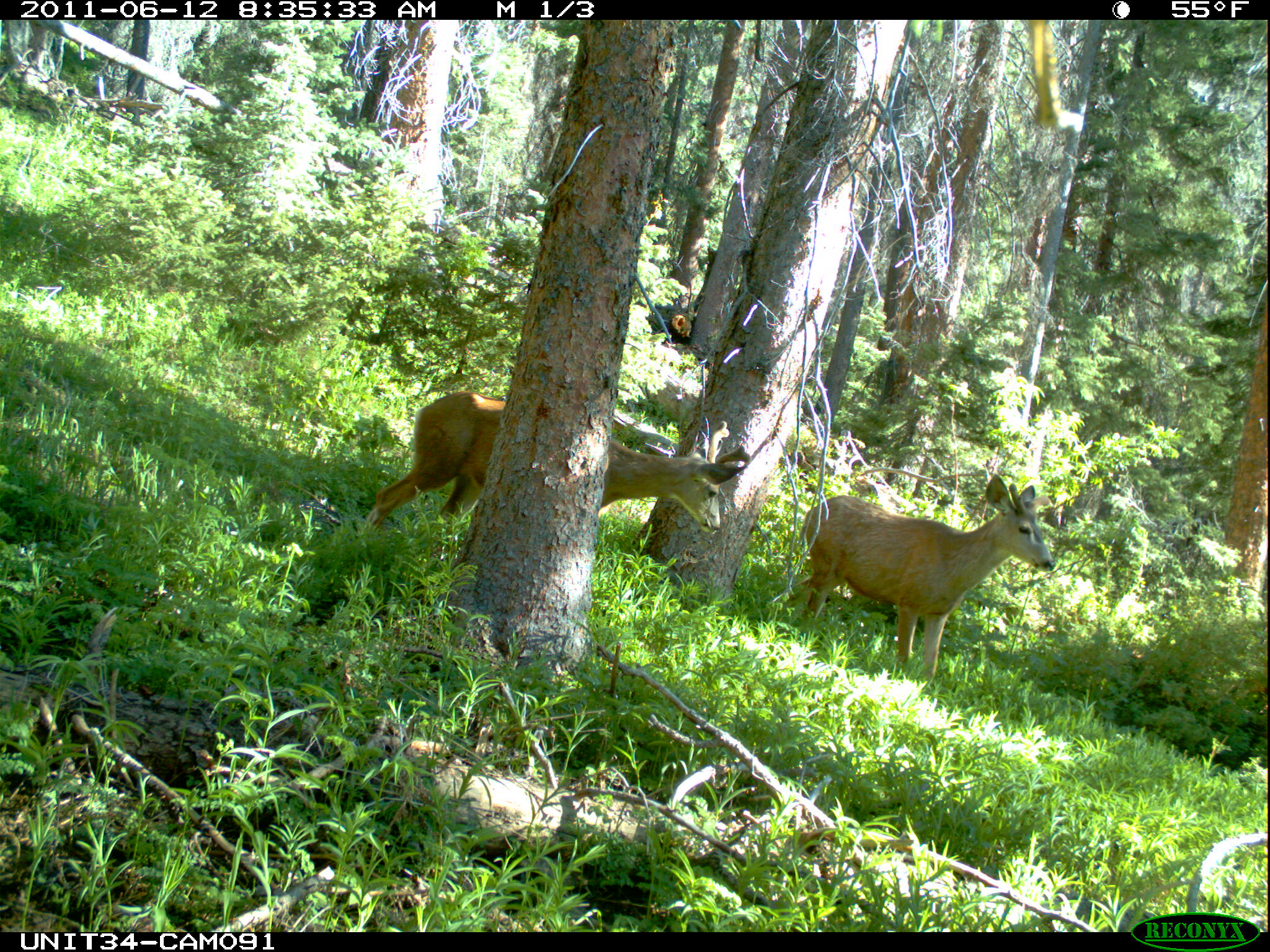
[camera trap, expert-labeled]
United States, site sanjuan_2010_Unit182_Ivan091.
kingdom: Animalia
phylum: Chordata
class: Mammalia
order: Artiodactyla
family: Cervidae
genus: Odocoileus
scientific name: Odocoileus hemionus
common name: mule deer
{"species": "Odocoileus hemionus (mule deer)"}